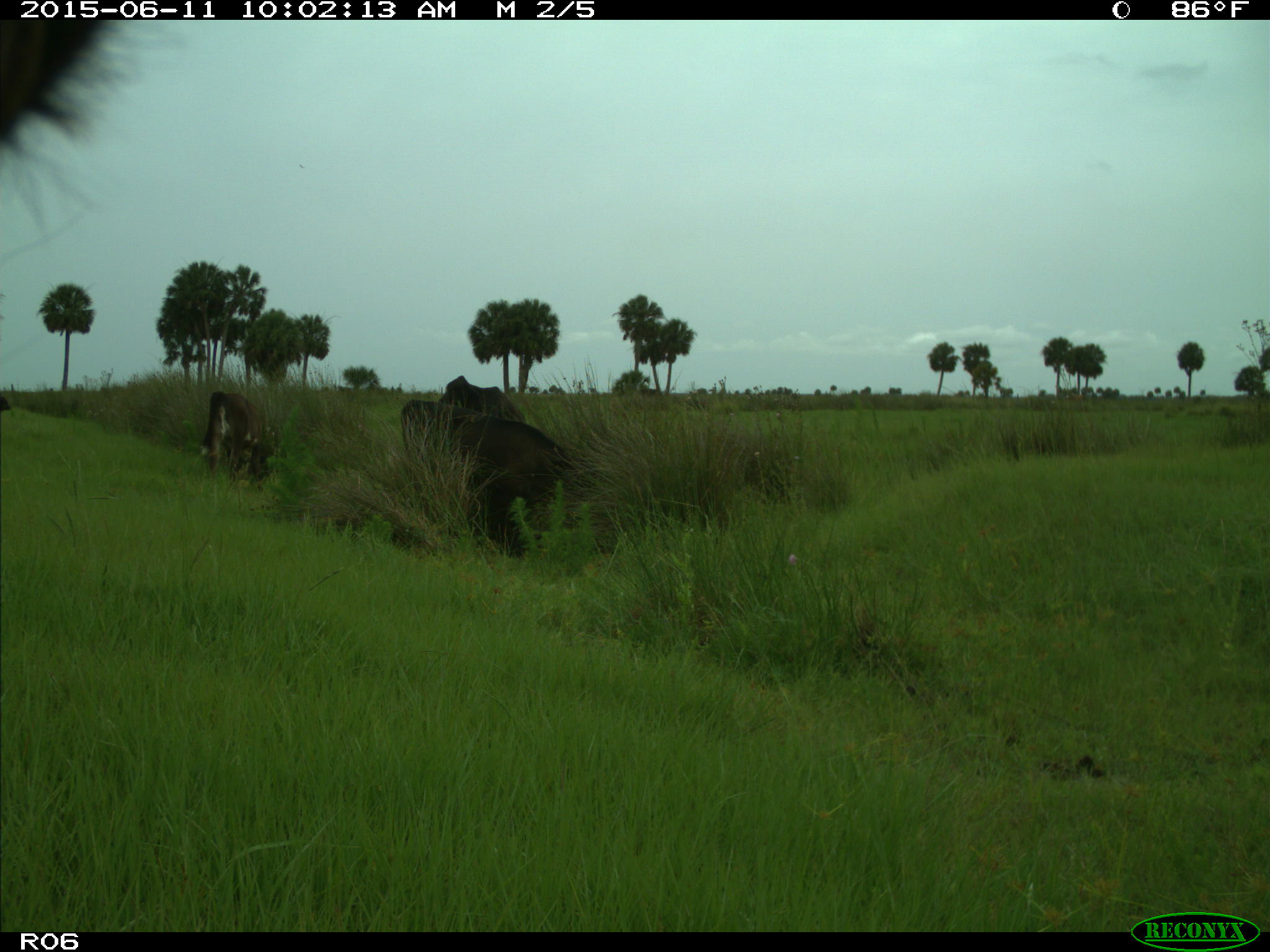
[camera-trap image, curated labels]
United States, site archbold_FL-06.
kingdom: Animalia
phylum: Chordata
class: Mammalia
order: Artiodactyla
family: Bovidae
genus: Bos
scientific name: Bos taurus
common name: domestic cow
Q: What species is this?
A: Bos taurus (domestic cow).